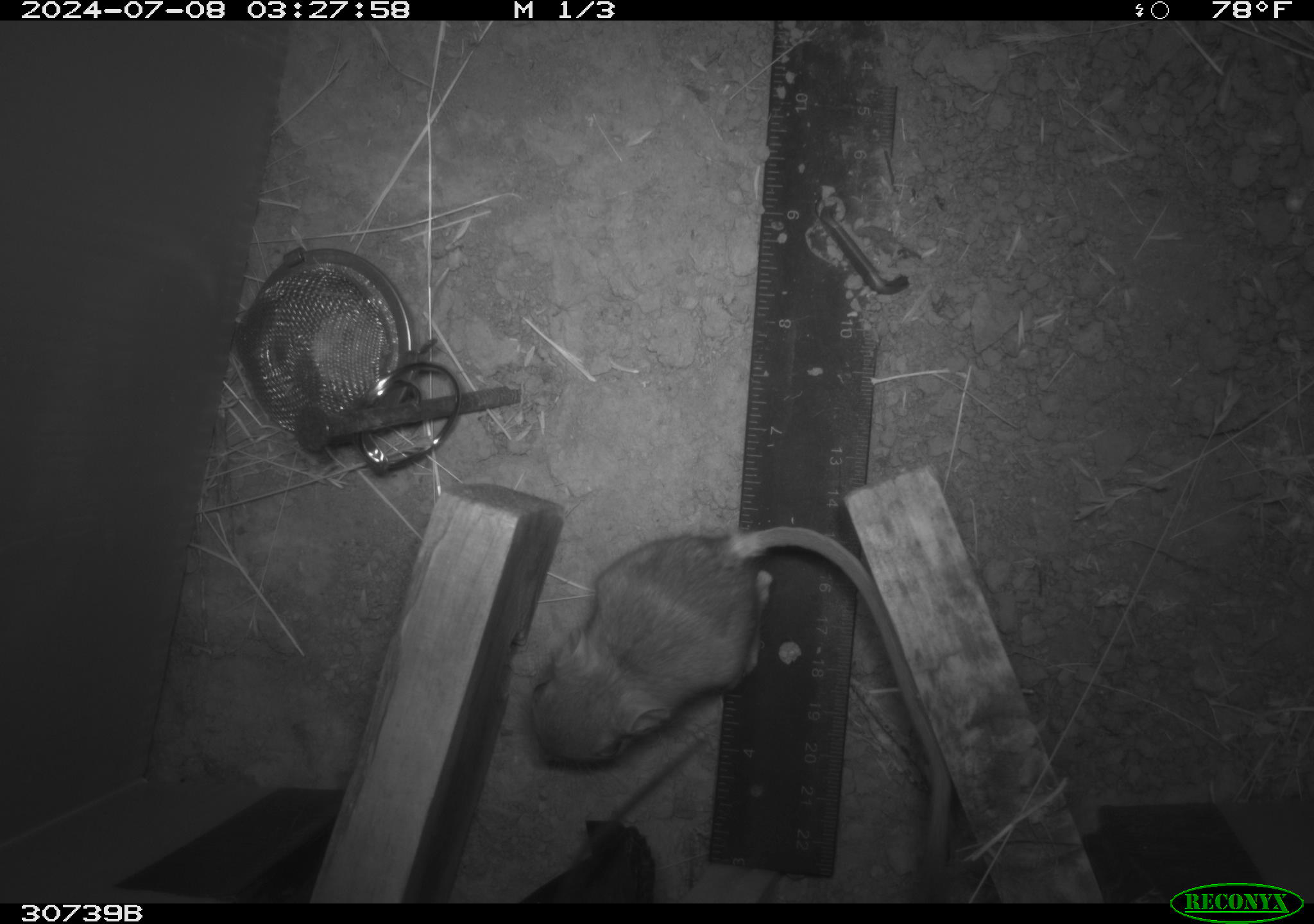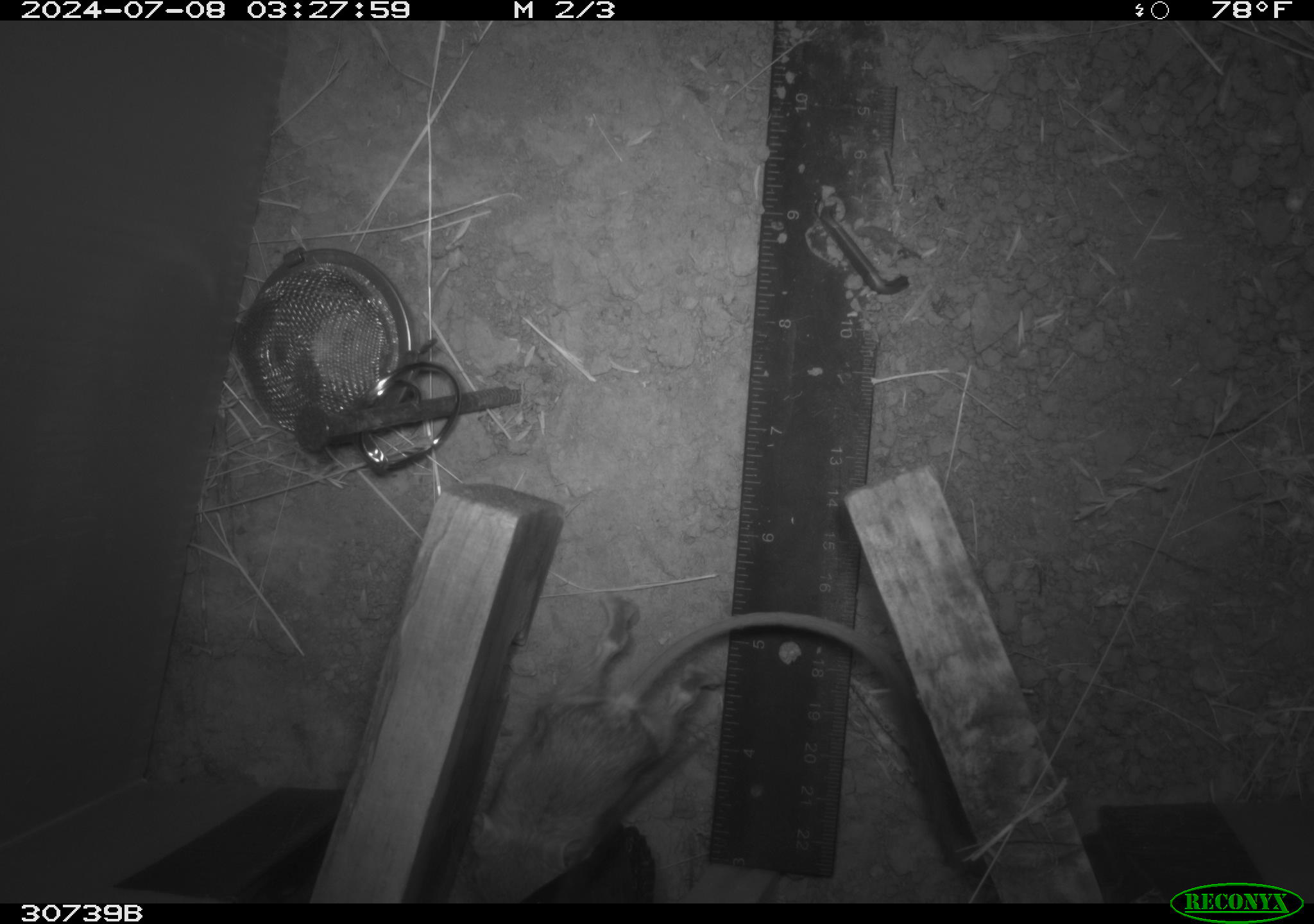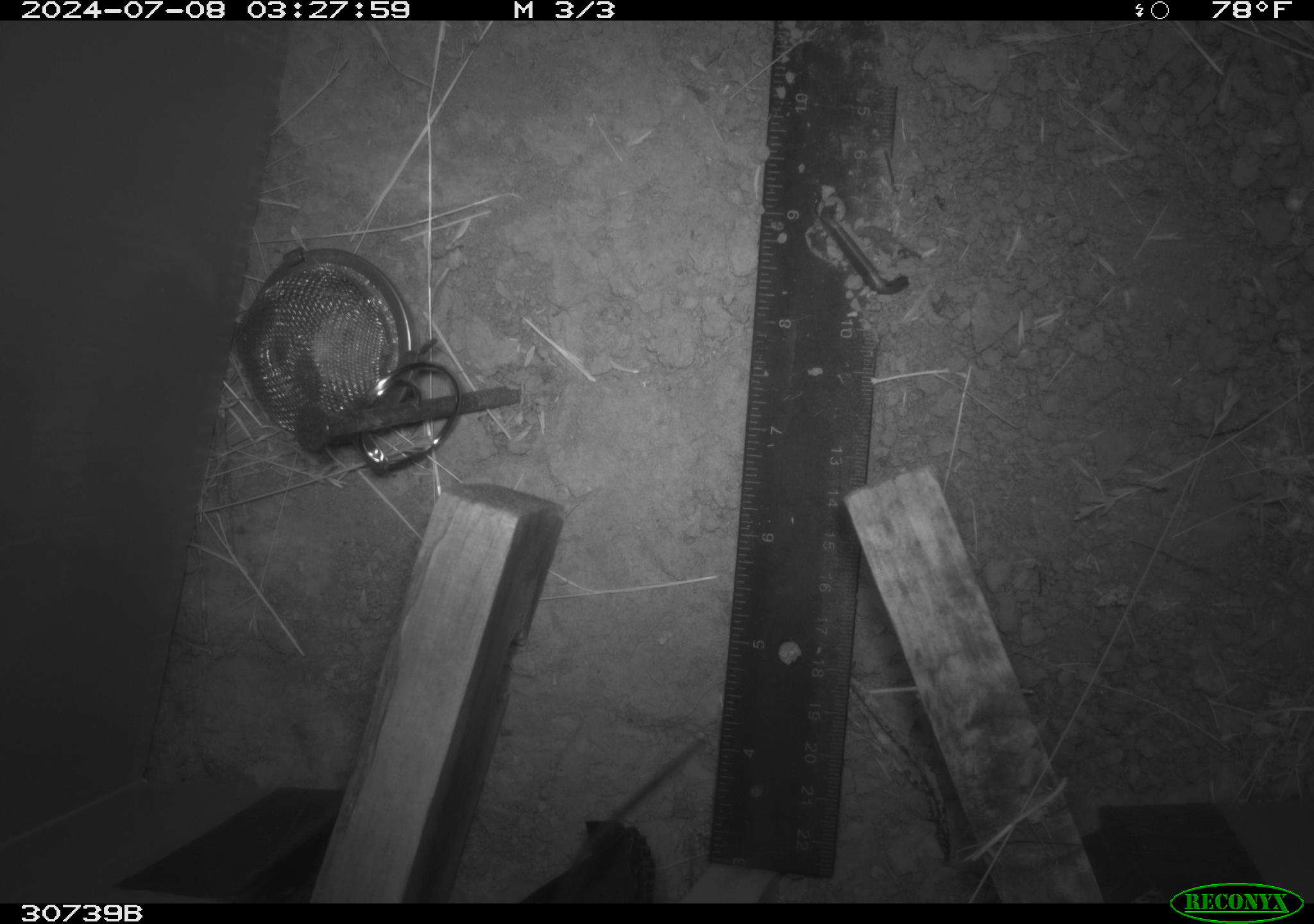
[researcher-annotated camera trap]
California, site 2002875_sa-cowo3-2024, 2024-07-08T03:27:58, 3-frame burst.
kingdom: Animalia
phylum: Chordata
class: Mammalia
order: Rodentia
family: Heteromyidae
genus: Dipodomys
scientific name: Dipodomys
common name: kangaroo rats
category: dipodomys species